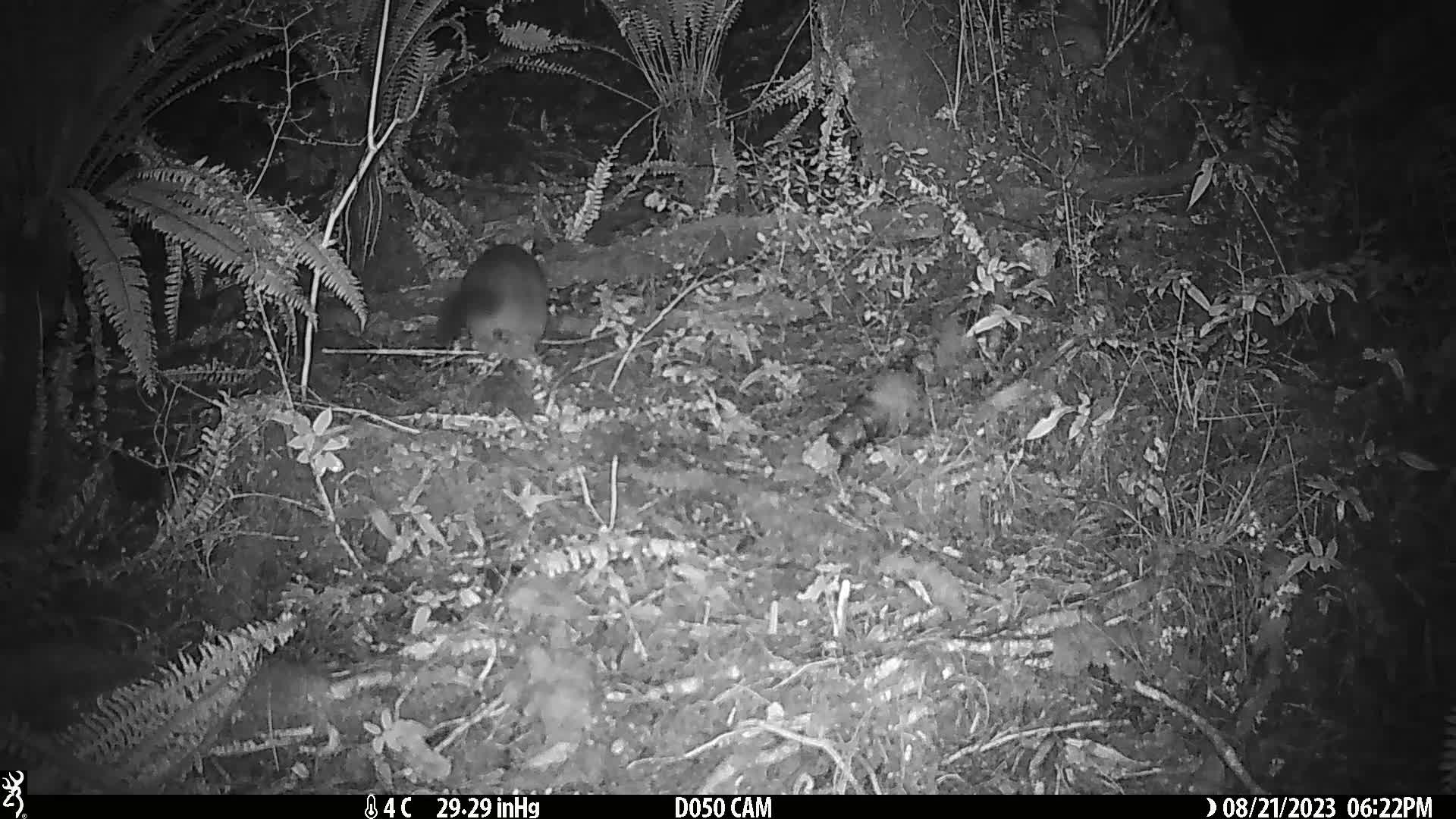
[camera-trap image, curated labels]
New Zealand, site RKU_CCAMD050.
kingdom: Animalia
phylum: Chordata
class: Mammalia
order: Diprotodontia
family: Phalangeridae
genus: Trichosurus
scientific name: Trichosurus vulpecula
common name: common brushtail possum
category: possum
Possum (common brushtail possum) (Trichosurus vulpecula).